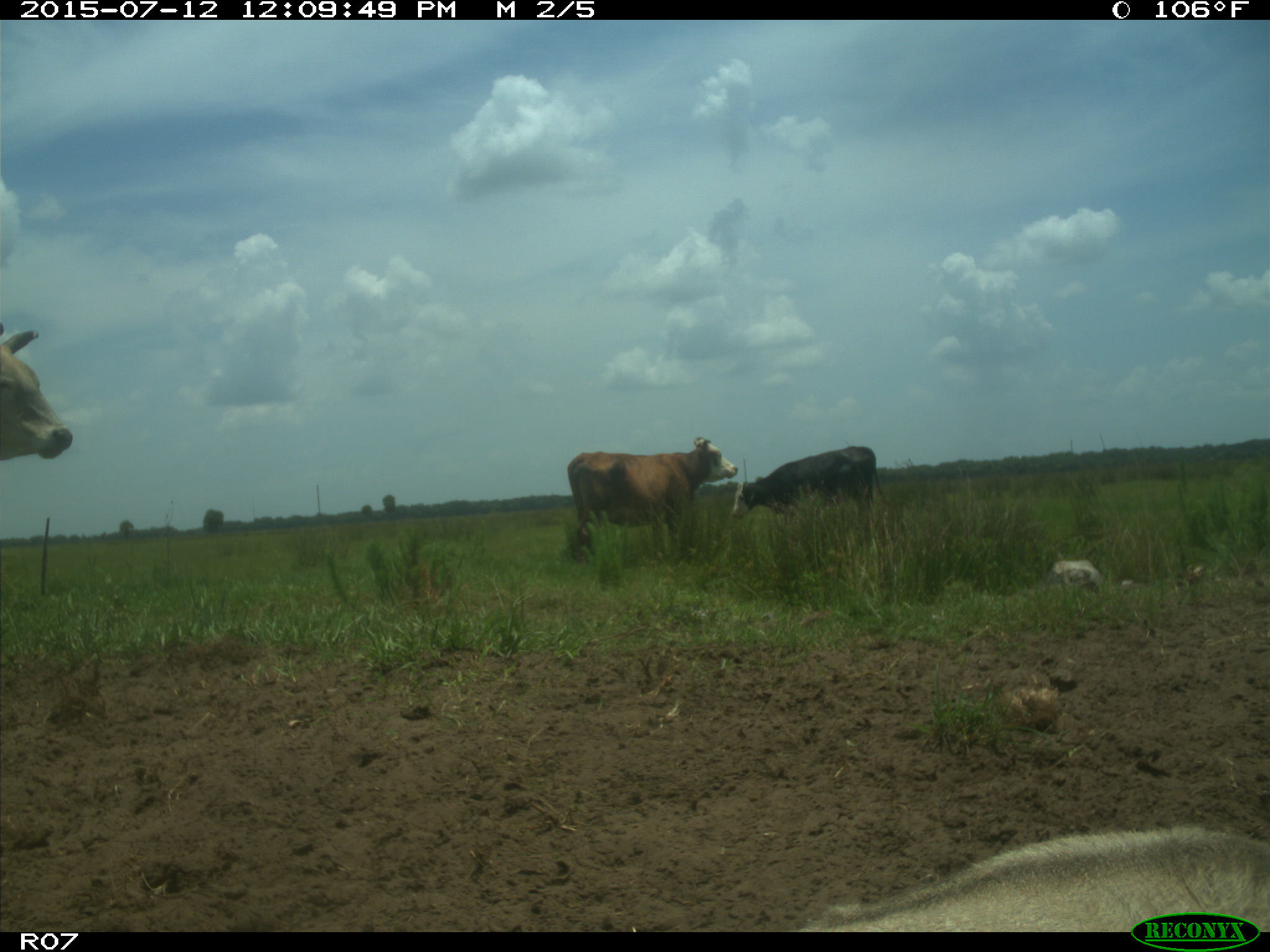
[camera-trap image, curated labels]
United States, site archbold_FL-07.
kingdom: Animalia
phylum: Chordata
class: Mammalia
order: Artiodactyla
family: Bovidae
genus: Bos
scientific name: Bos taurus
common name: domestic cow